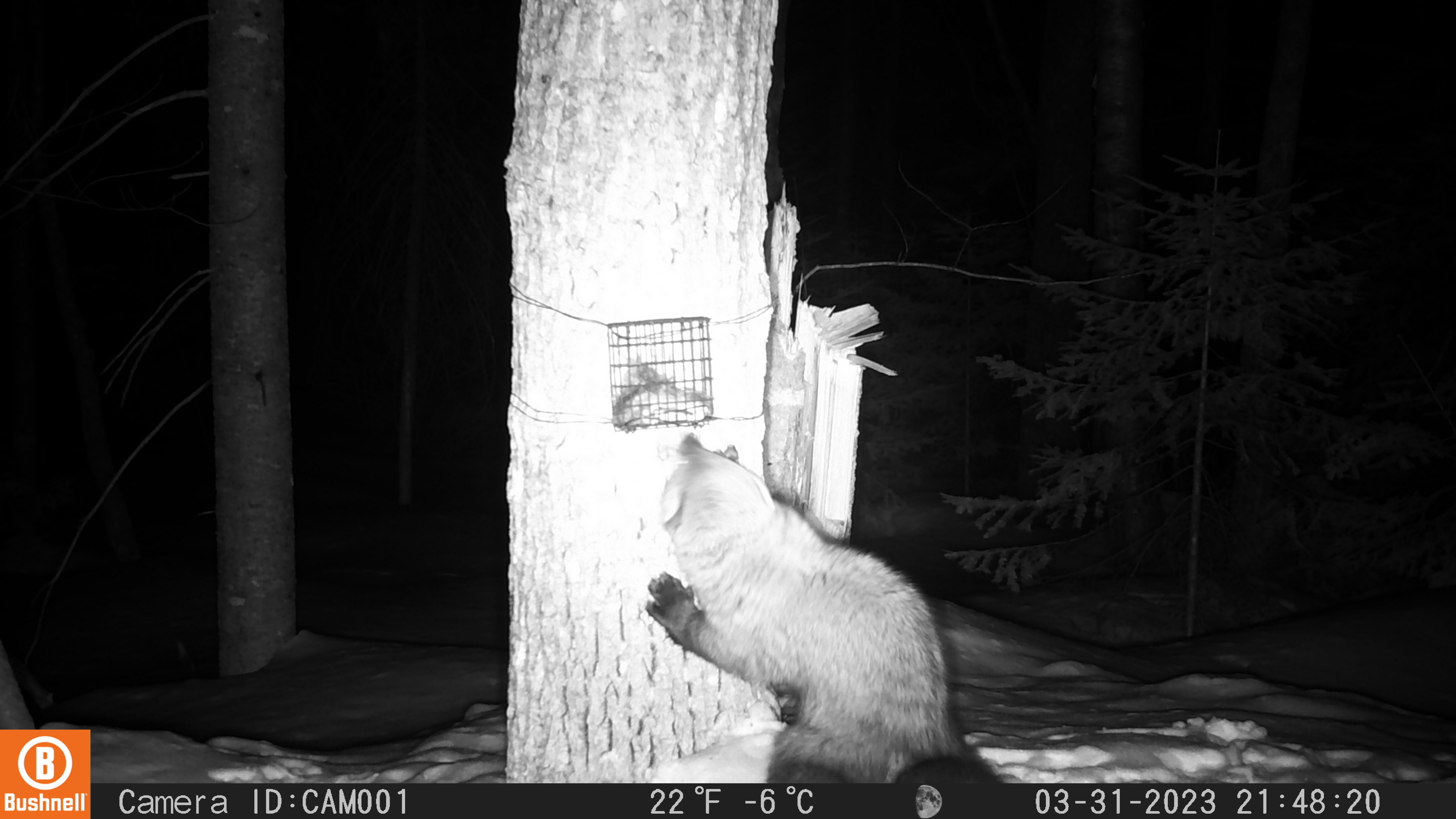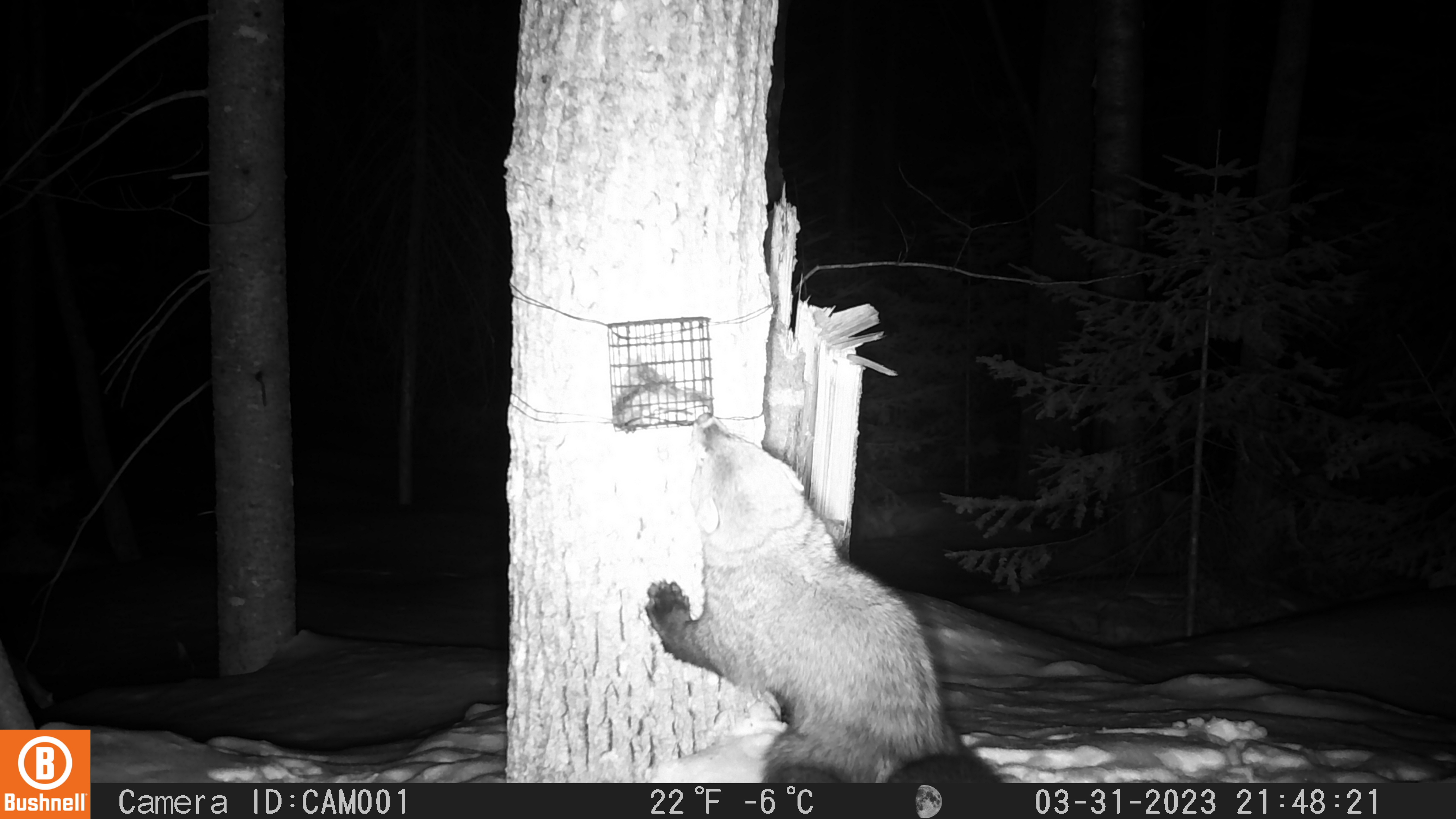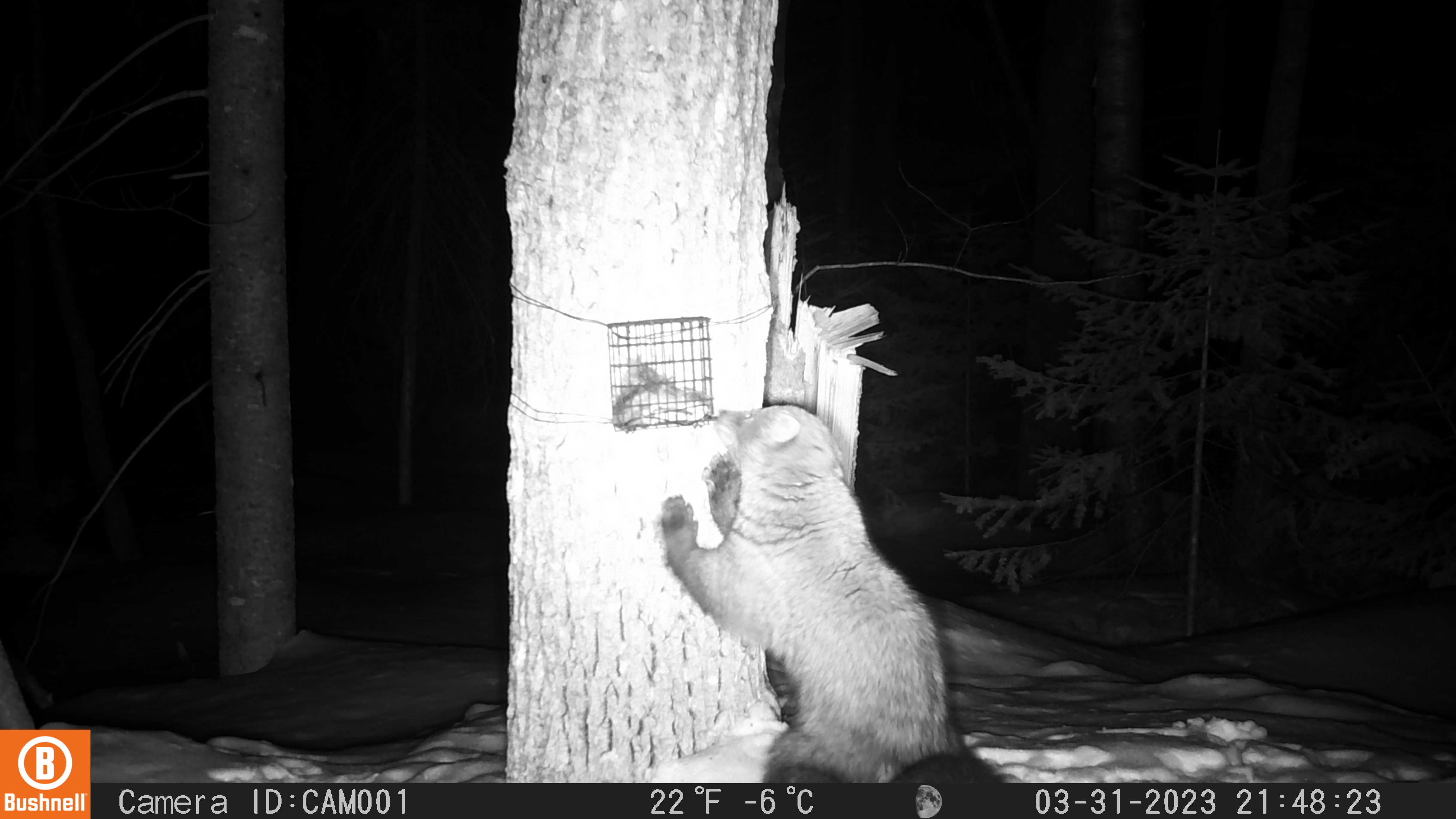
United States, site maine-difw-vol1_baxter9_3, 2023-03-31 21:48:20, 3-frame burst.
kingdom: Animalia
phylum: Chordata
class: Mammalia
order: Carnivora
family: Mustelidae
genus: Pekania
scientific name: Pekania pennanti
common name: fisher